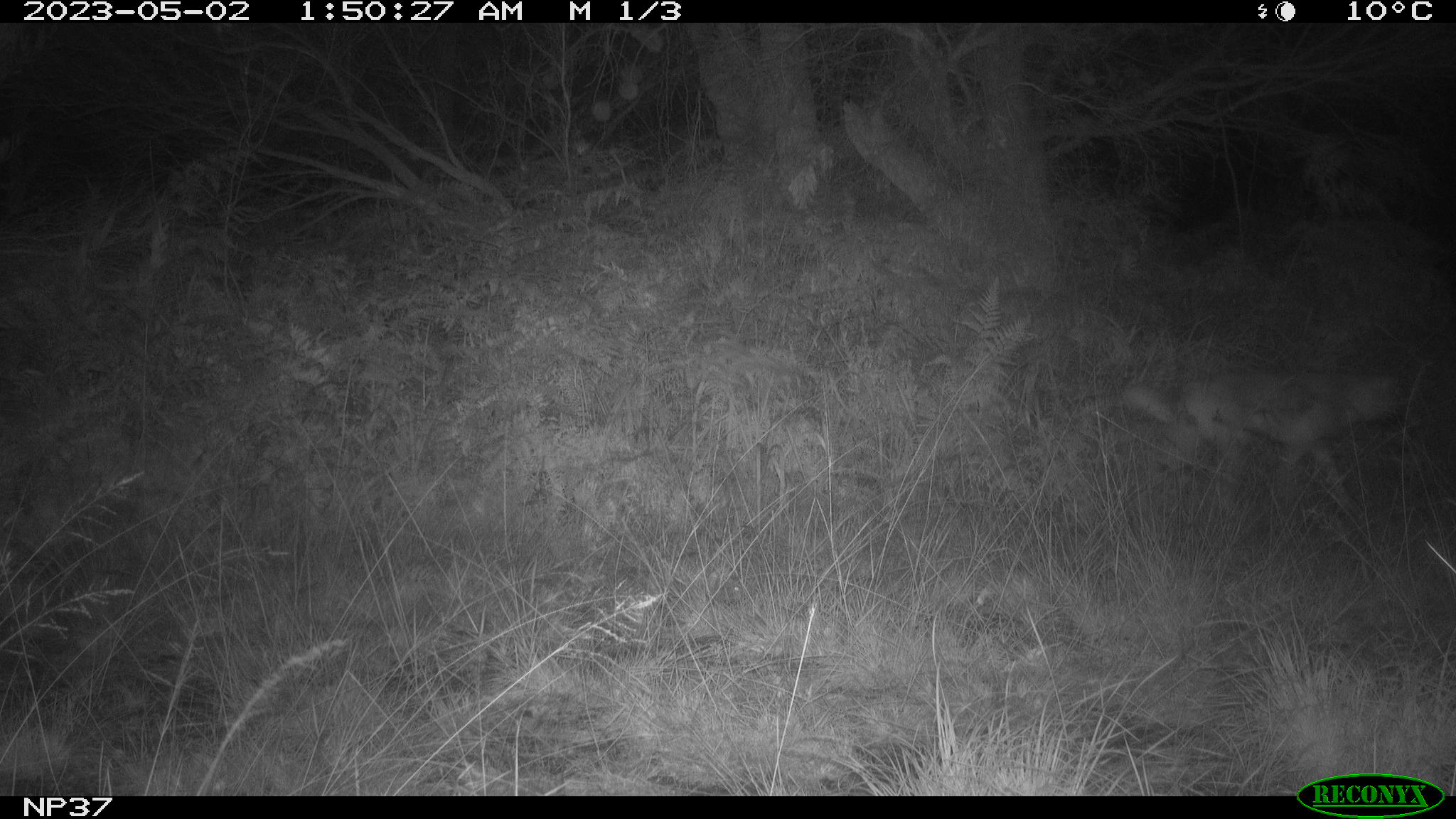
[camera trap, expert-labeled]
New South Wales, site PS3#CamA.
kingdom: Animalia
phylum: Chordata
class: Mammalia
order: Carnivora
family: Canidae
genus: Canis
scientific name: Canis familiaris dingo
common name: dingo